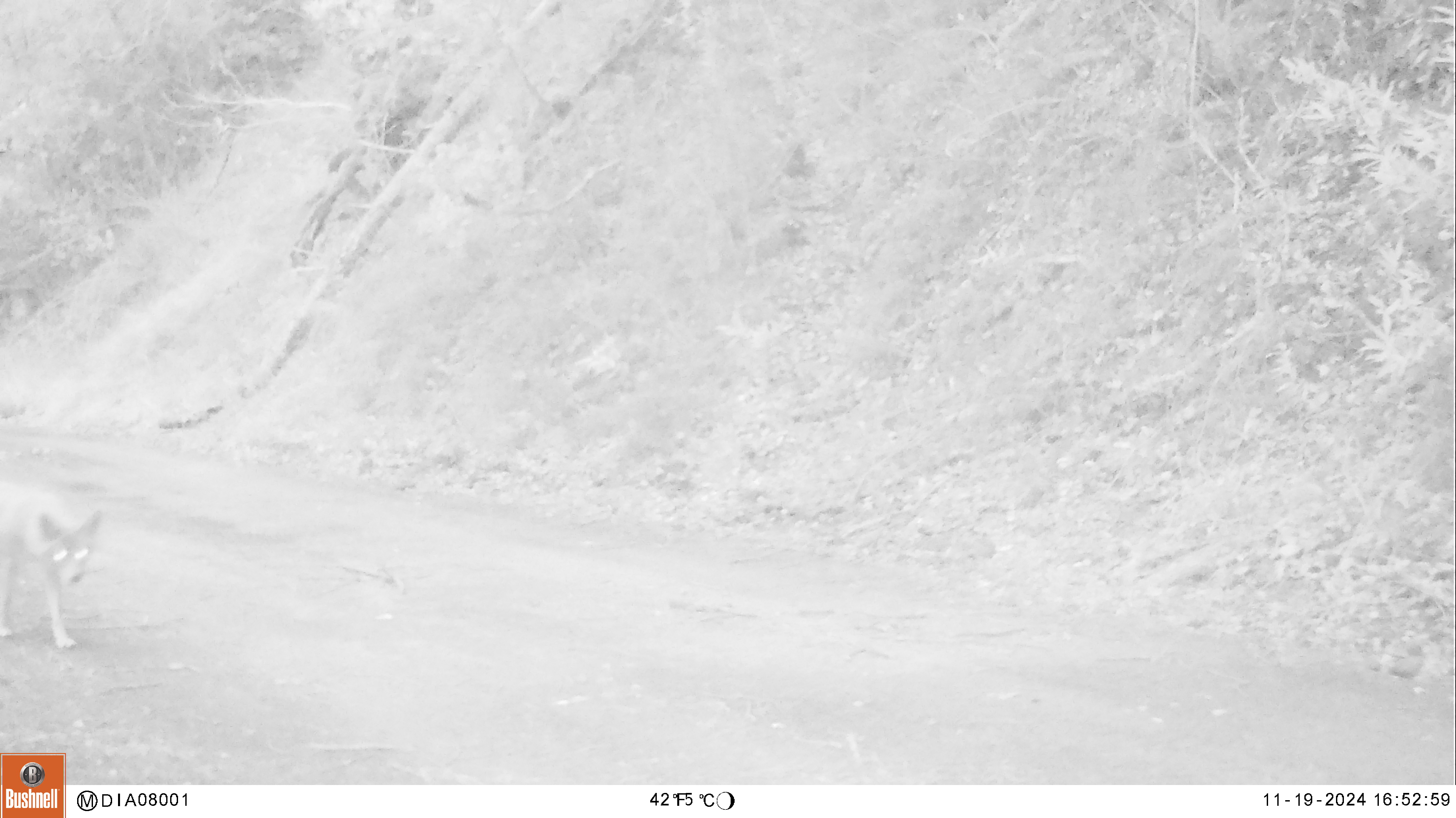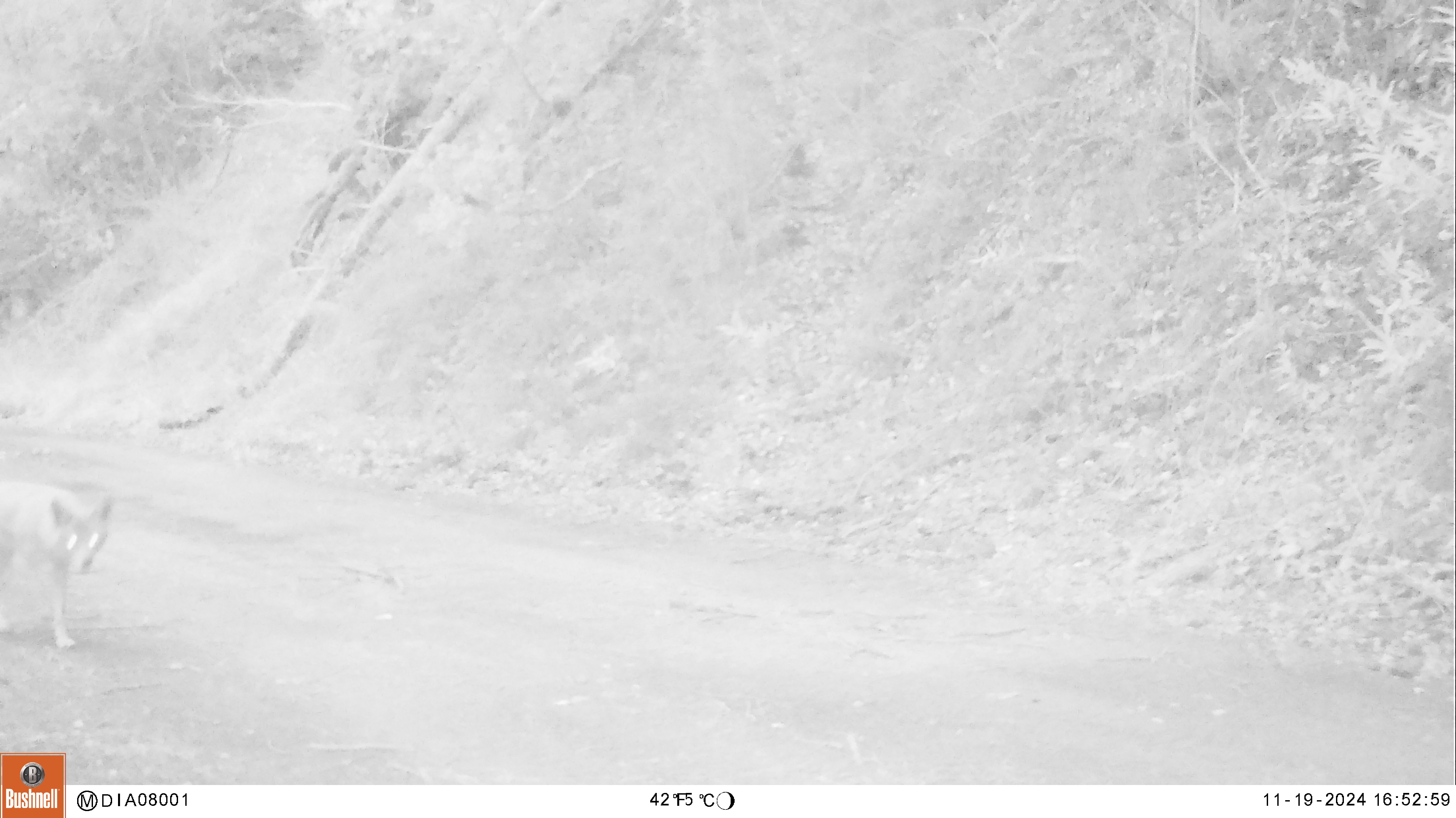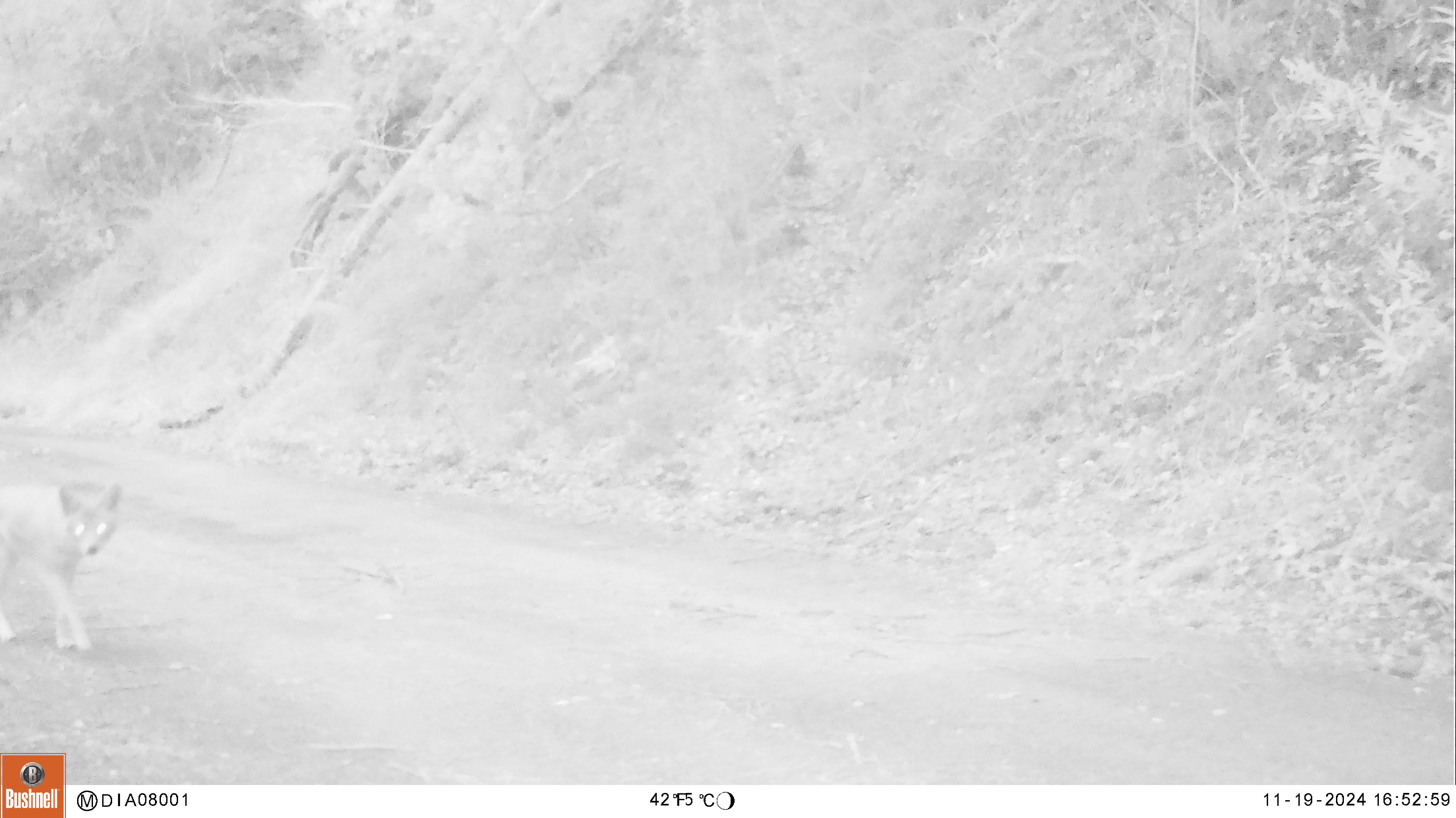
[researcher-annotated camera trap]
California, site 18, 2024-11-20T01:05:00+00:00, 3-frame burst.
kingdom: Animalia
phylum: Chordata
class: Mammalia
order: Carnivora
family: Canidae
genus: Canis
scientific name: Canis latrans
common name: coyote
Coyote (Canis latrans).